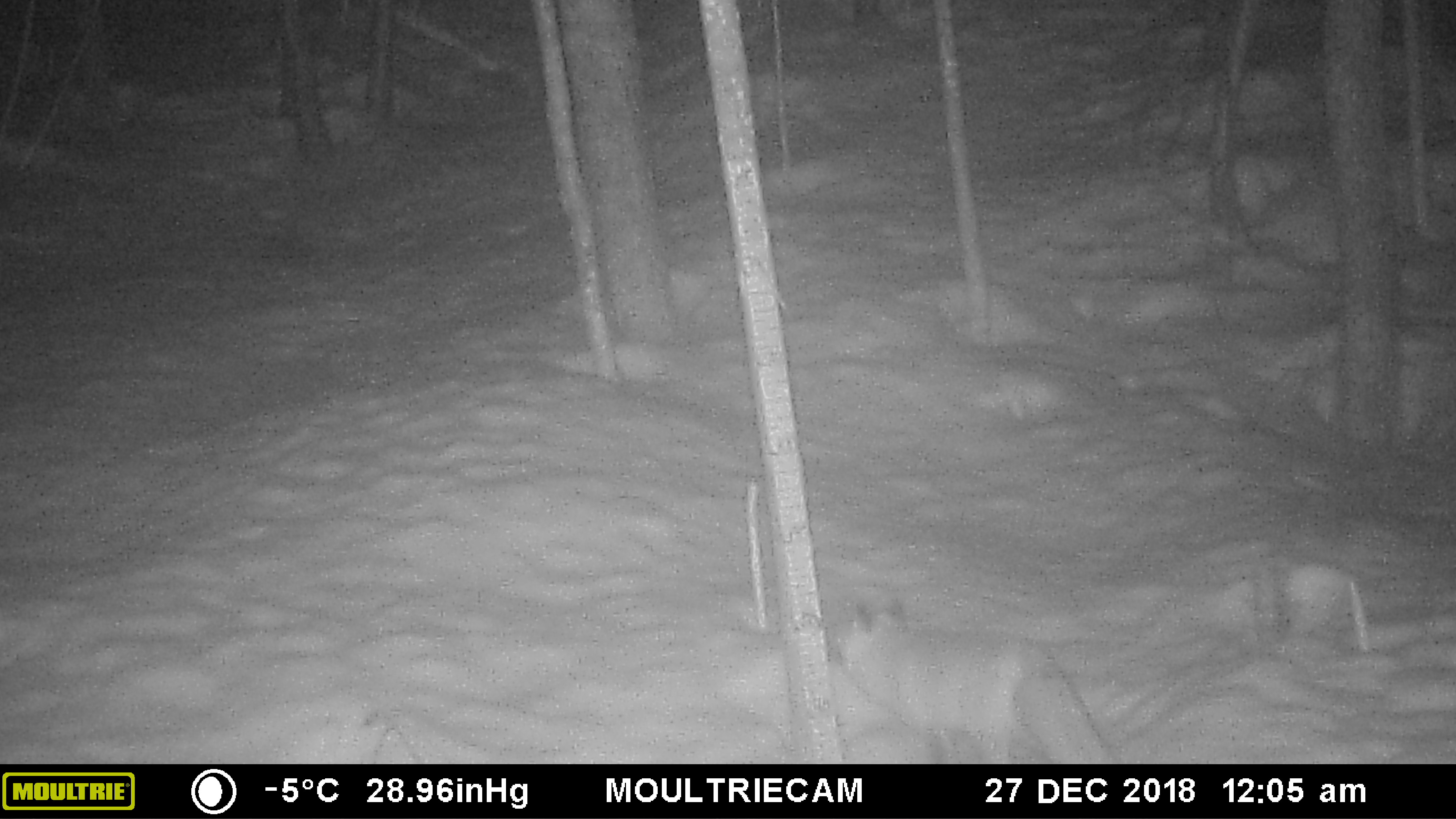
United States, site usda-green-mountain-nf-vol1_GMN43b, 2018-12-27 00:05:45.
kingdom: Animalia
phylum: Chordata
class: Mammalia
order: Carnivora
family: Canidae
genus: Vulpes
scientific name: Vulpes vulpes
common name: red fox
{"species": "red fox (Vulpes vulpes)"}